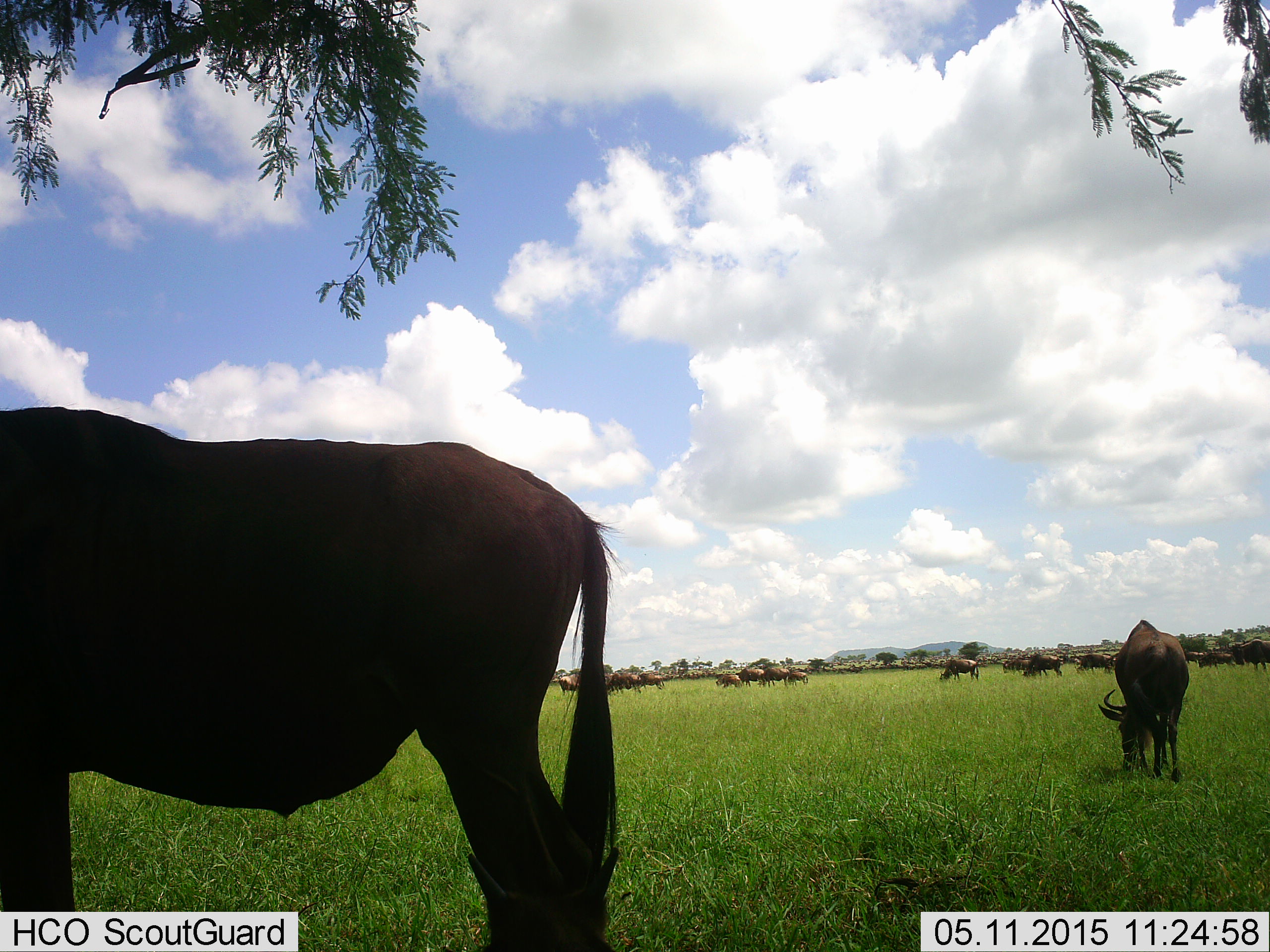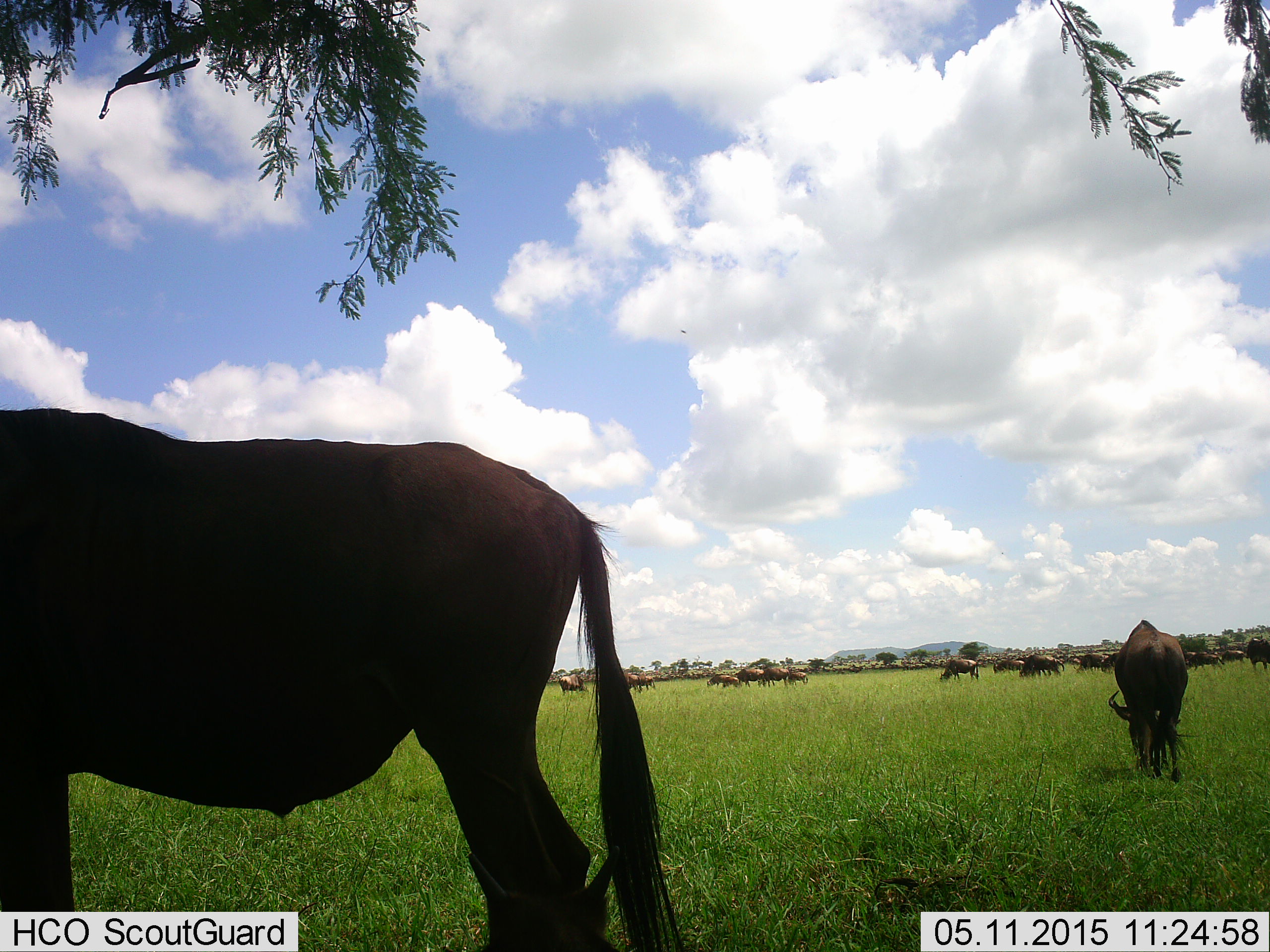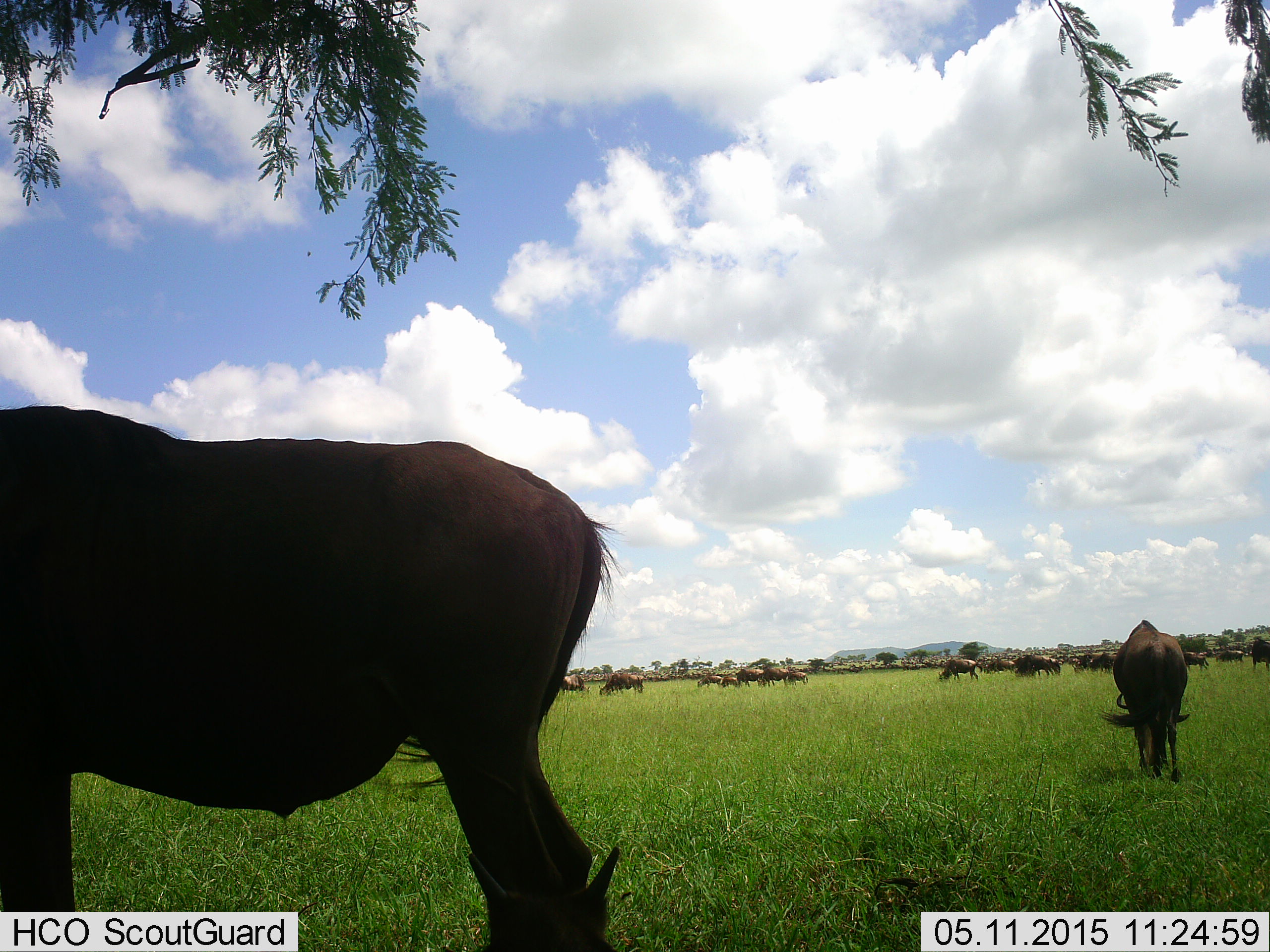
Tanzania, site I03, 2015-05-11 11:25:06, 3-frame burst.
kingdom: Animalia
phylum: Chordata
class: Mammalia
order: Artiodactyla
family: Bovidae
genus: Connochaetes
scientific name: Connochaetes taurinus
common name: blue wildebeest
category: wildebeest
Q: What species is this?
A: Wildebeest (blue wildebeest) (Connochaetes taurinus).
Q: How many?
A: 11-50.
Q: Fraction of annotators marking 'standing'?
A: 50%.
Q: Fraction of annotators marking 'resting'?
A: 20%.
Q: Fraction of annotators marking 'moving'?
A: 60%.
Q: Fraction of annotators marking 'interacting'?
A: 0%.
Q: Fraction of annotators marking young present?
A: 20%.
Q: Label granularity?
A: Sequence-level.